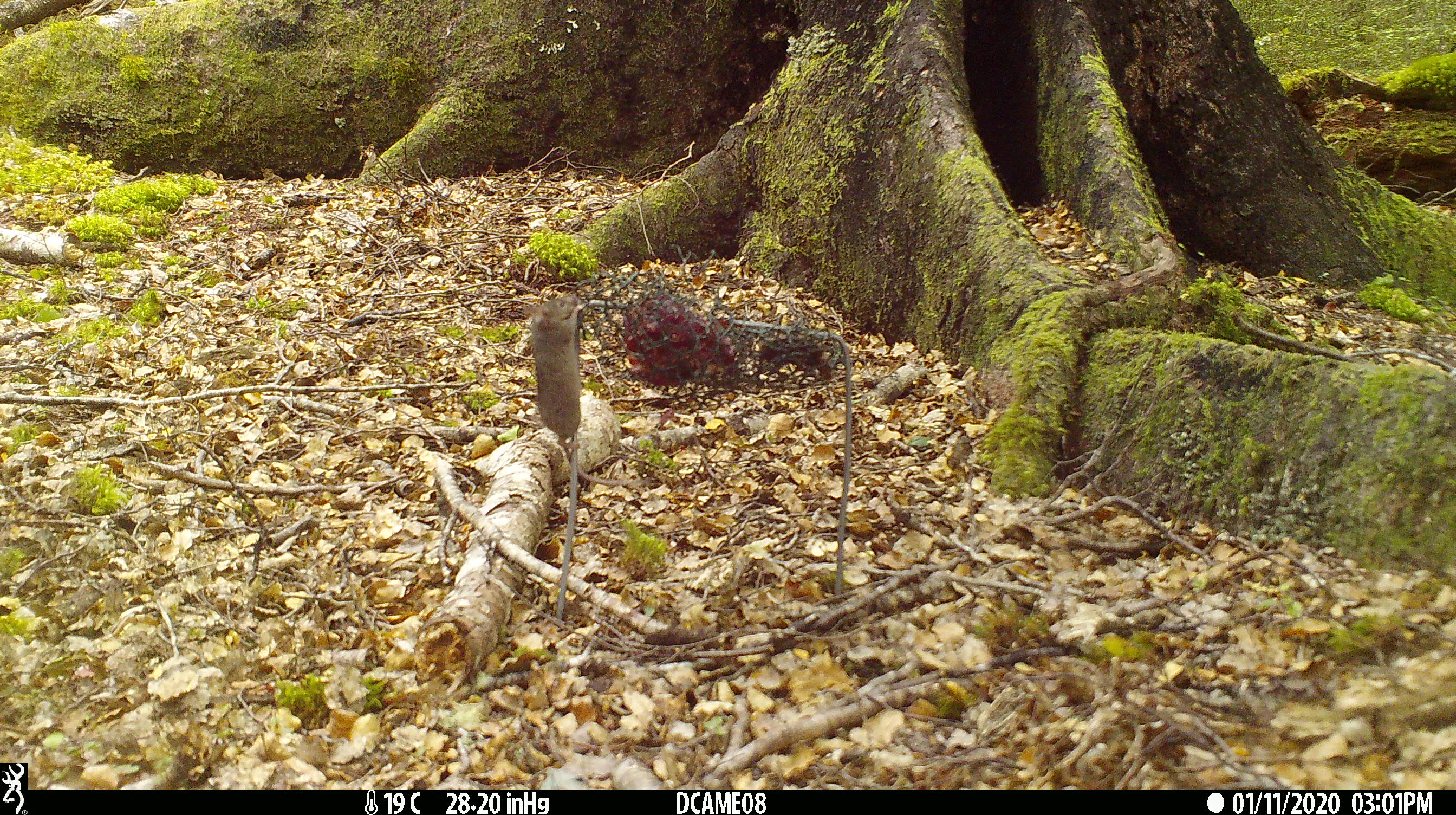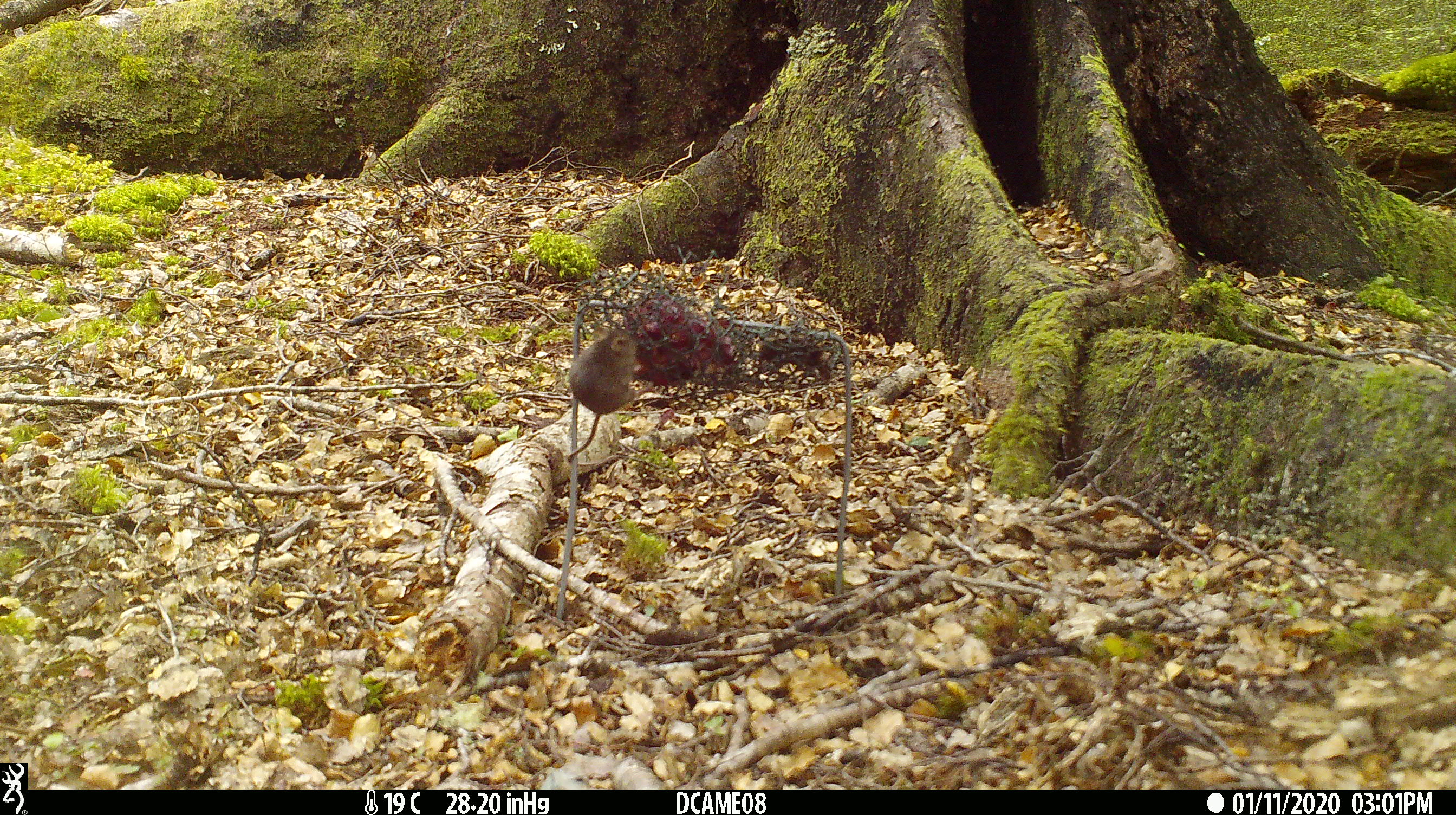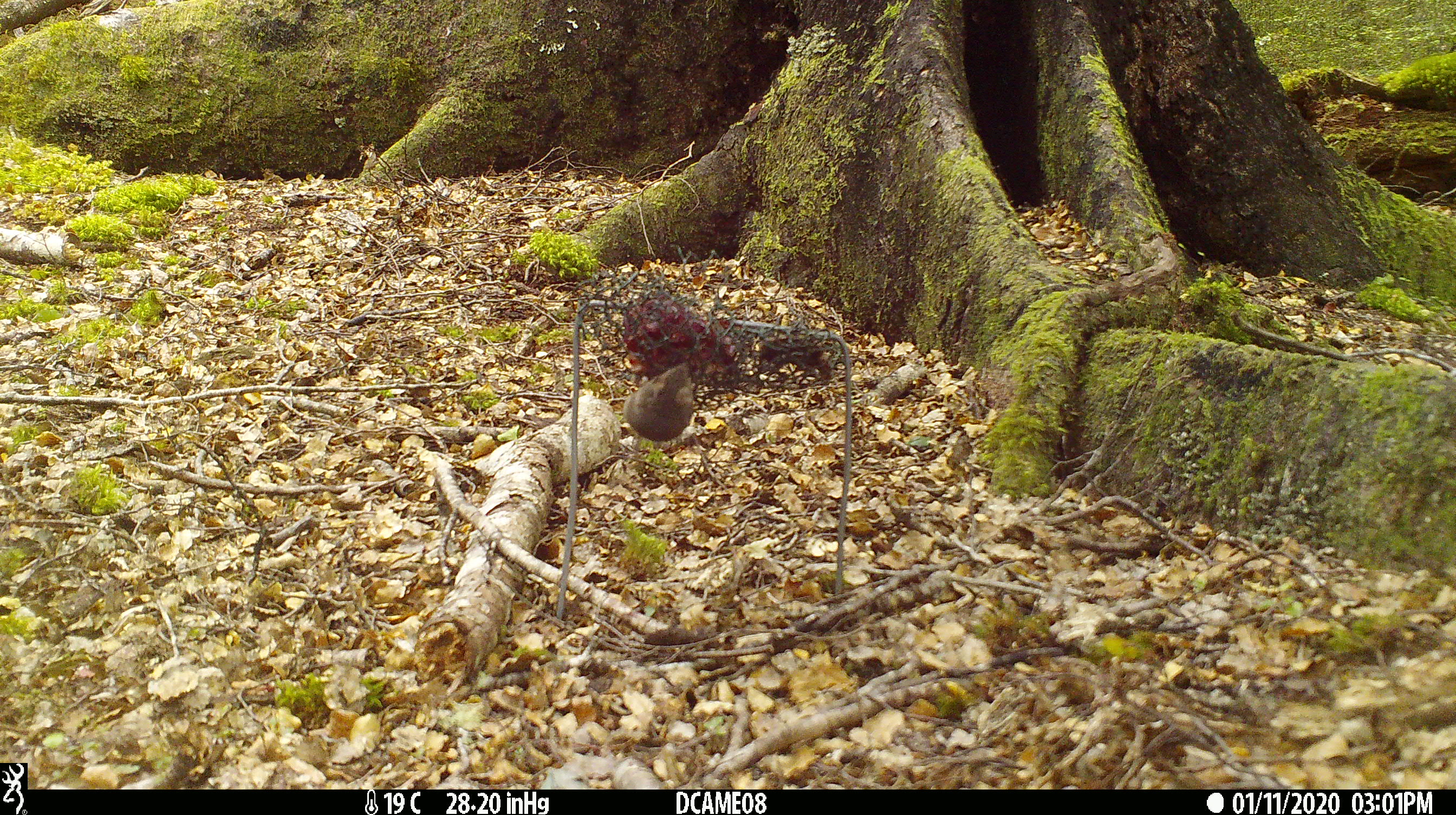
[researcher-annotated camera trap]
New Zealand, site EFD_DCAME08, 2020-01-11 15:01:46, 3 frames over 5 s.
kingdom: Animalia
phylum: Chordata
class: Mammalia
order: Rodentia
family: Muridae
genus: Mus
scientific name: Mus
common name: mouse